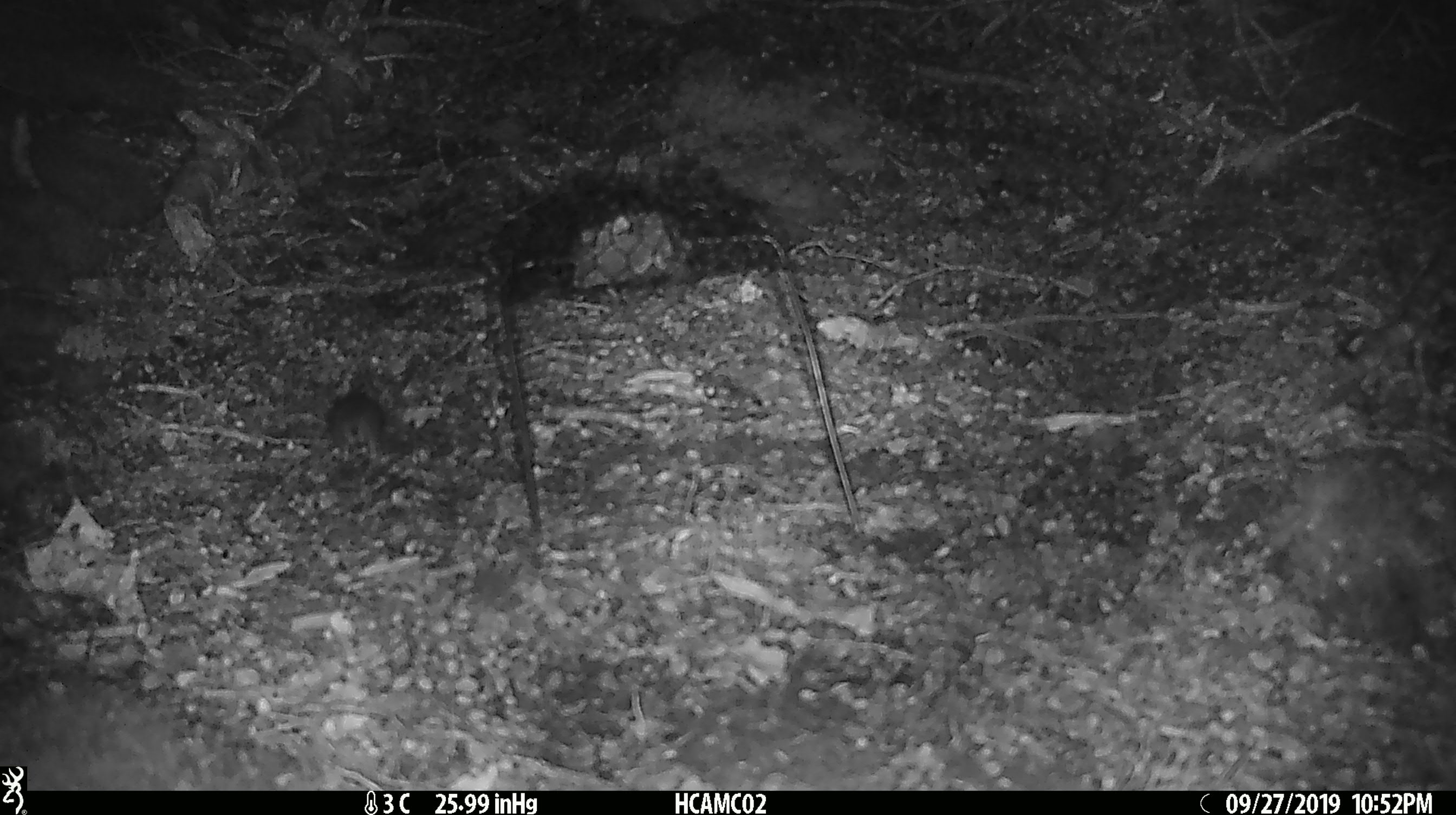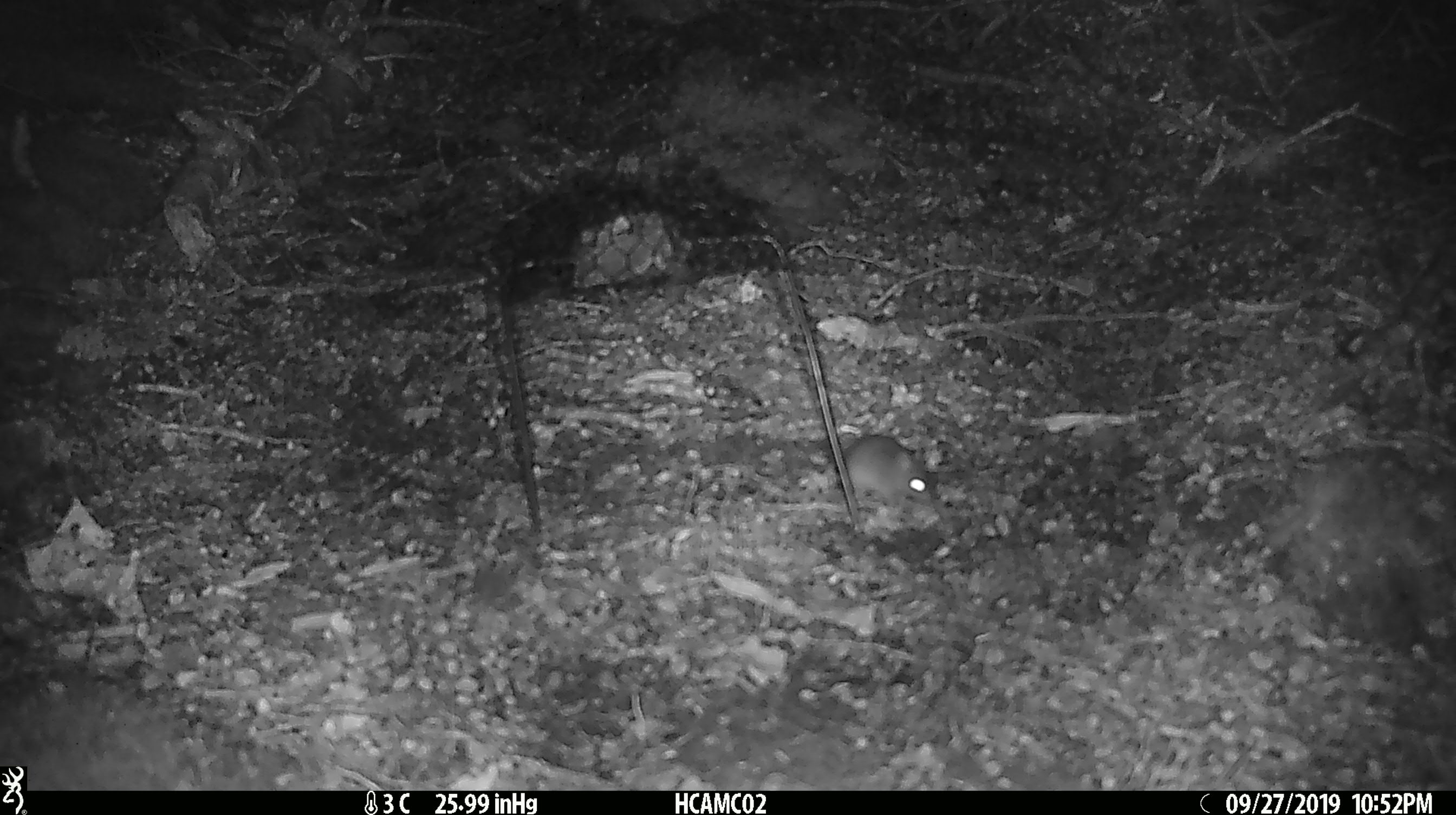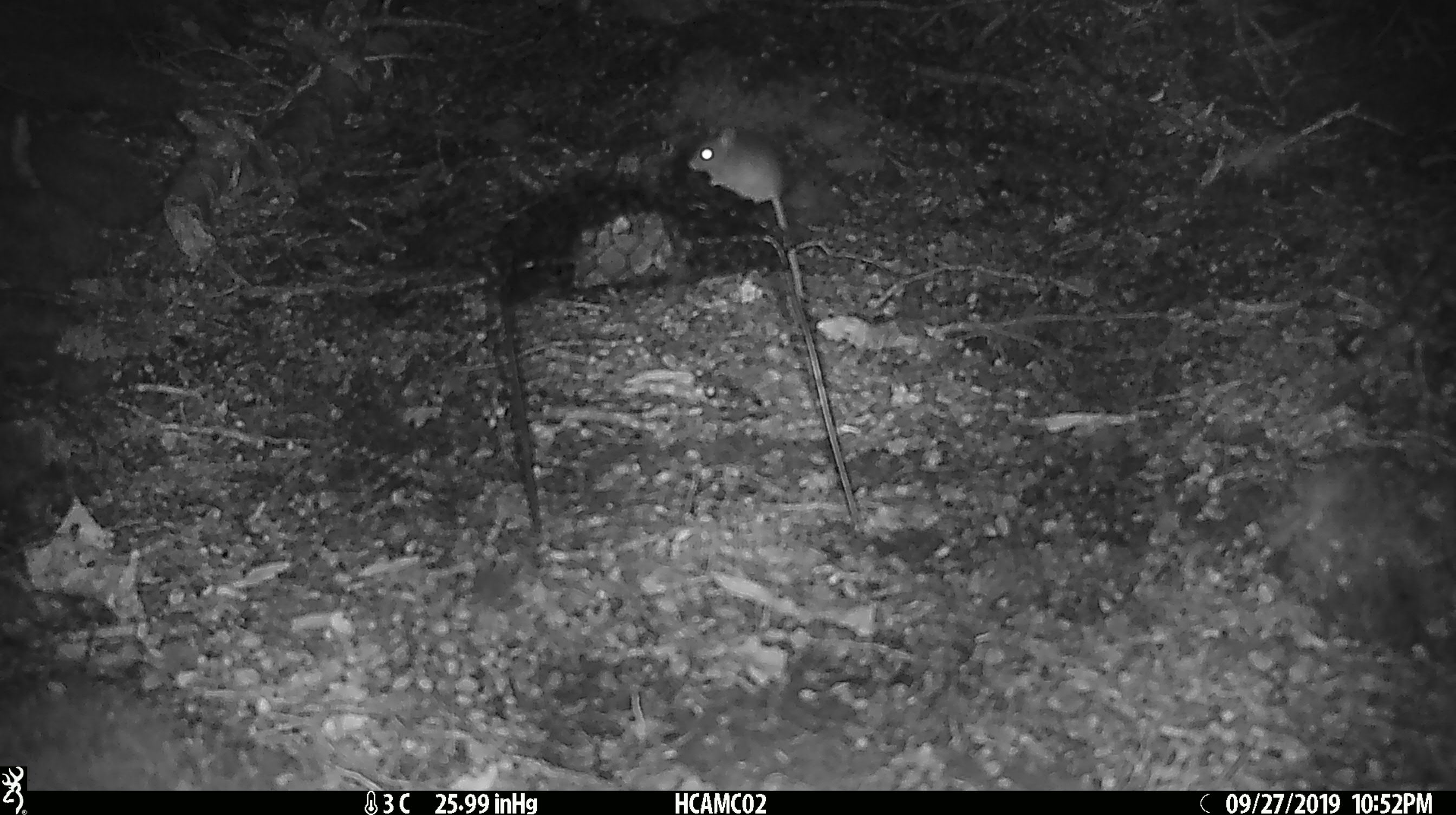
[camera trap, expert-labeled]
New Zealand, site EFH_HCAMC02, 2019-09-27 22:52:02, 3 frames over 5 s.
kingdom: Animalia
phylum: Chordata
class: Mammalia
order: Rodentia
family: Muridae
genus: Mus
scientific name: Mus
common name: mouse